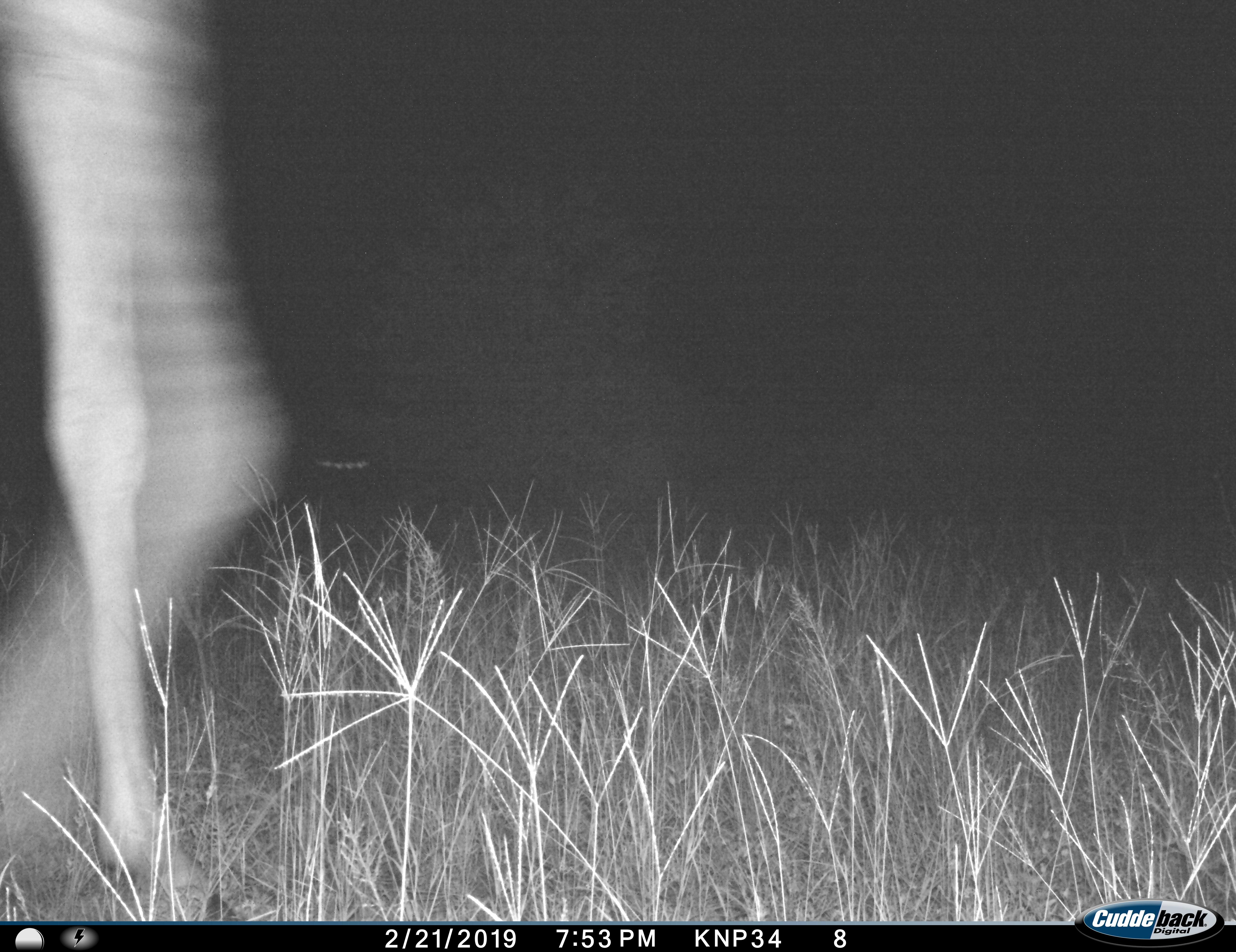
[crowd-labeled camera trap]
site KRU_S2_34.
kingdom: Animalia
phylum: Chordata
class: Mammalia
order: Artiodactyla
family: Giraffidae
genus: Giraffa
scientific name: Giraffa camelopardalis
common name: giraffe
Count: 1.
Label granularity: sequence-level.